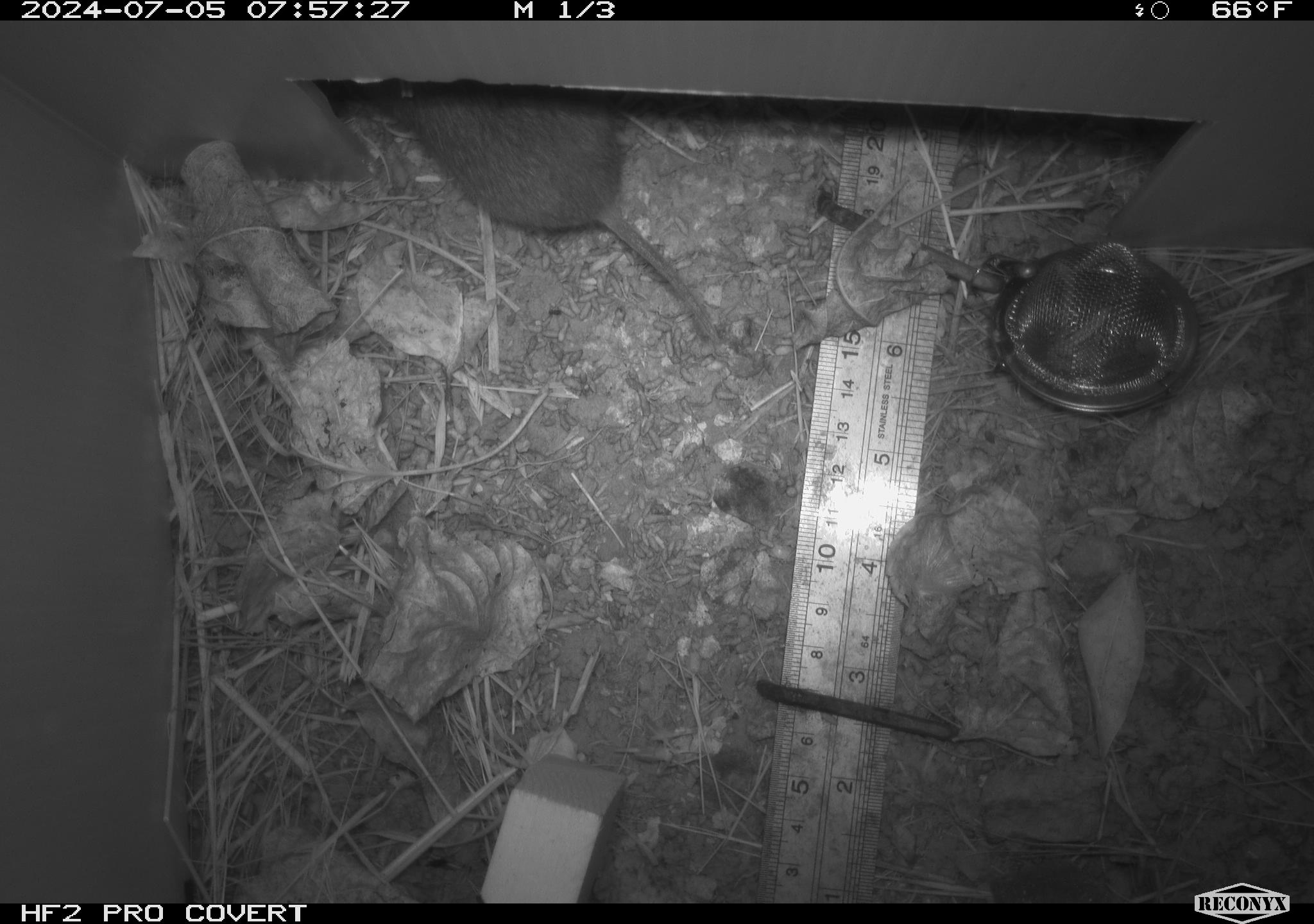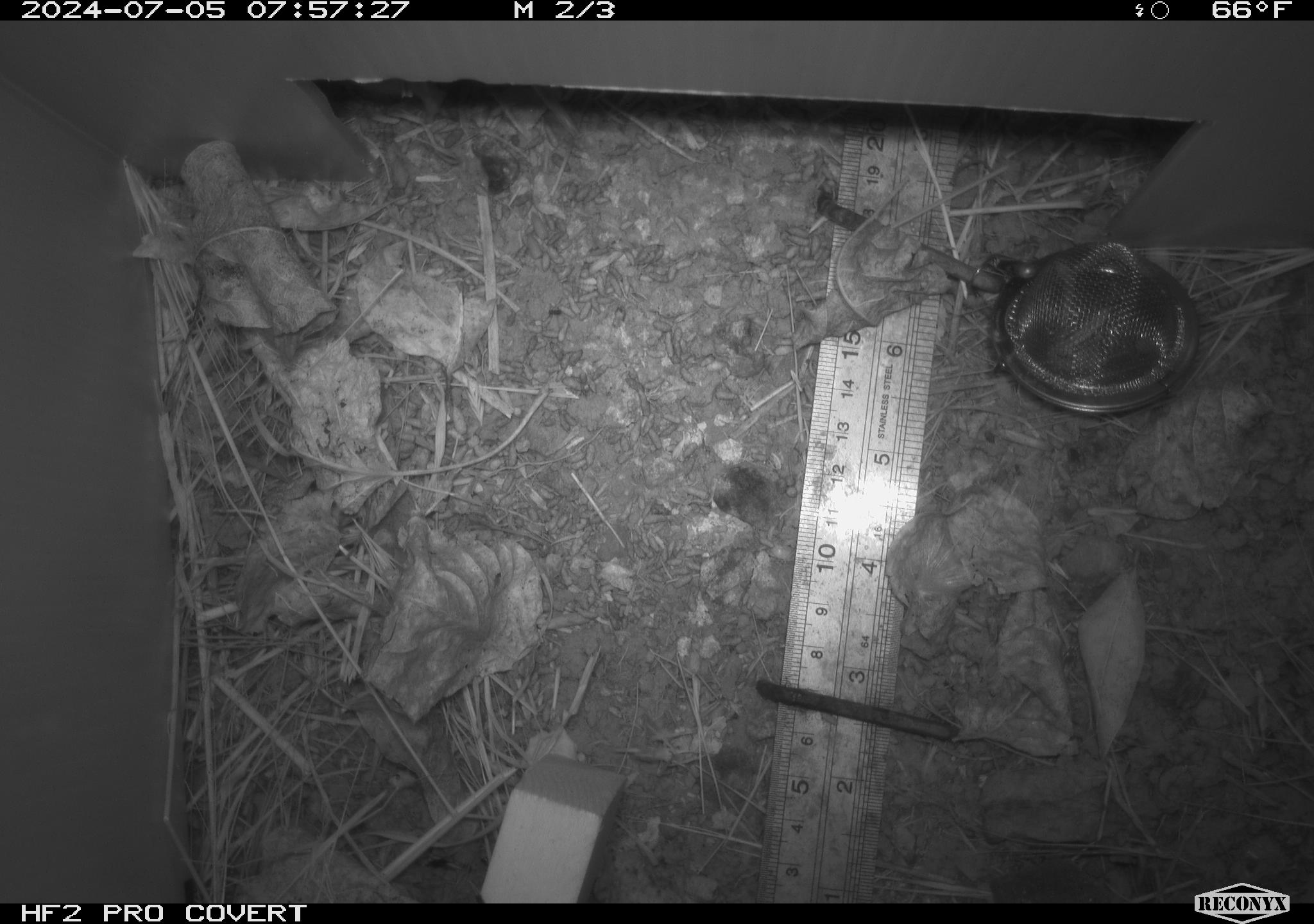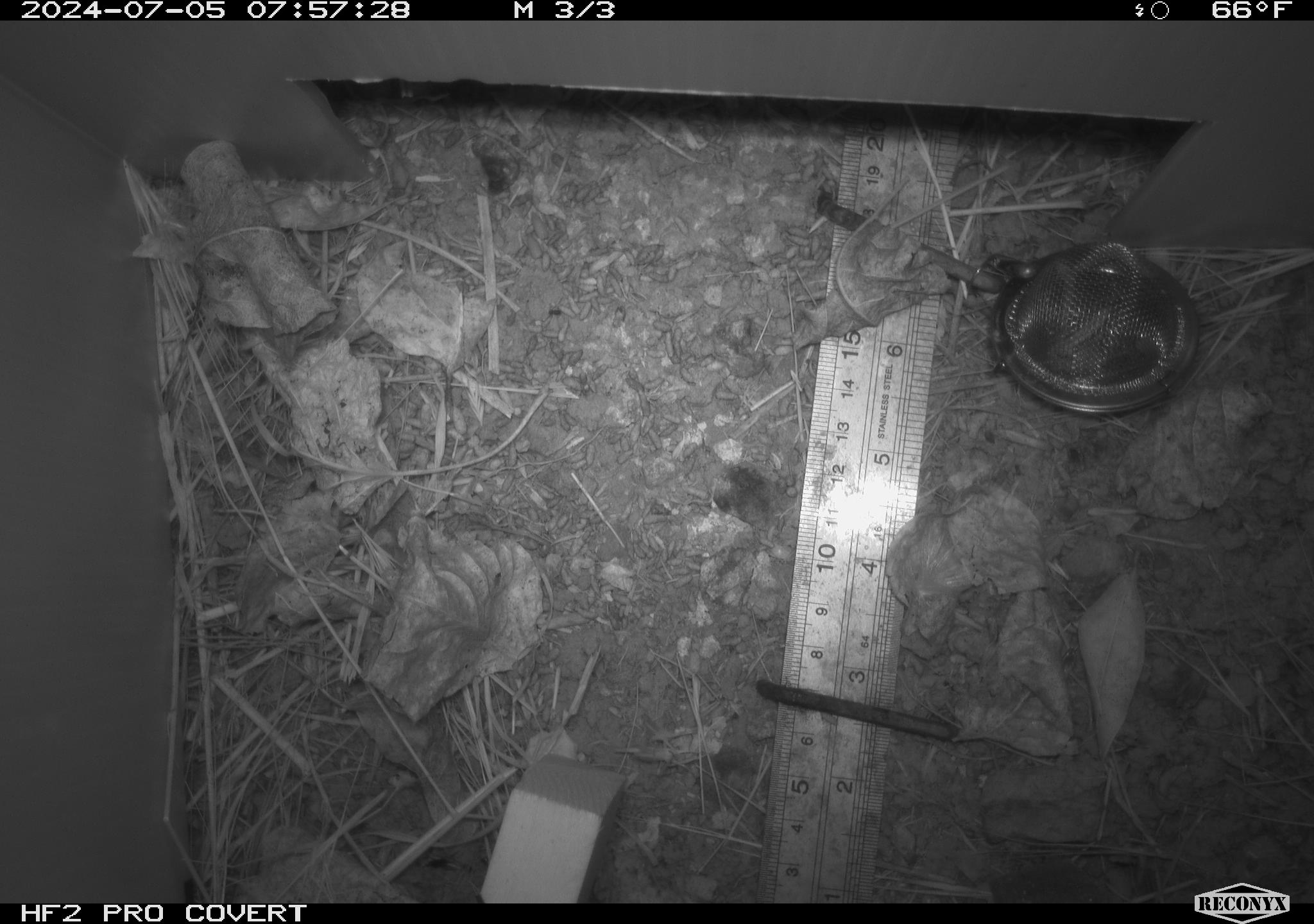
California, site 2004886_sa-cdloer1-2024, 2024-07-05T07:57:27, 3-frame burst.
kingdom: Animalia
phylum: Chordata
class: Mammalia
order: Rodentia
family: Cricetidae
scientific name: Arvicolinae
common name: voles, lemmings, and muskrats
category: arvicolinae subfamily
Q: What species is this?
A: Arvicolinae subfamily (voles, lemmings, and muskrats) (Arvicolinae).